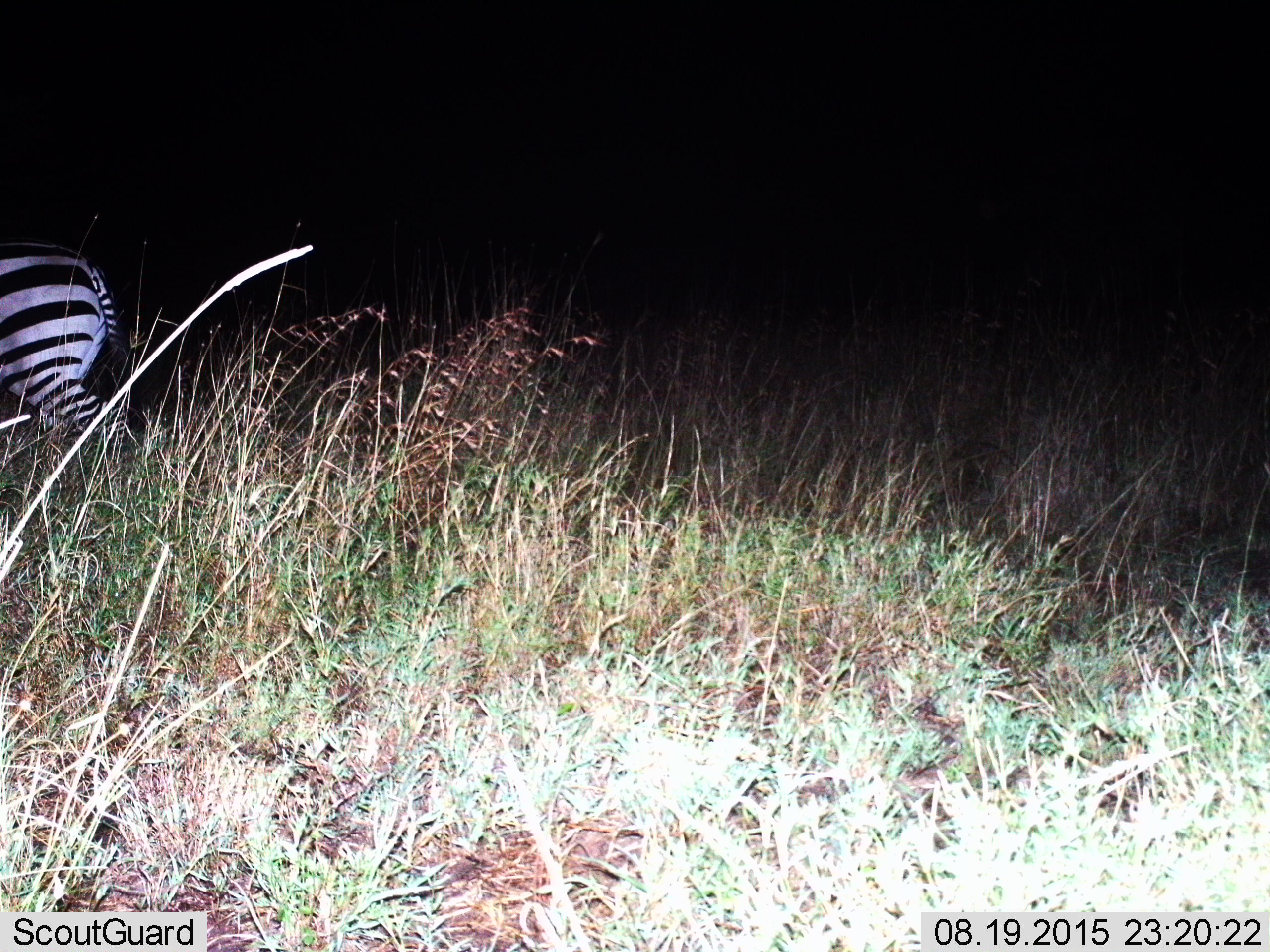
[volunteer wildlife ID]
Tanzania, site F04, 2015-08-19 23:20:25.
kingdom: Animalia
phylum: Chordata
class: Mammalia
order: Perissodactyla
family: Equidae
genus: Equus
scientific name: Equus quagga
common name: plains zebra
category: zebra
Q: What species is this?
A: Zebra (plains zebra) (Equus quagga).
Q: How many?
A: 1.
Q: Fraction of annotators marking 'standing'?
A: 20%.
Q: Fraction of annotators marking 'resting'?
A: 0%.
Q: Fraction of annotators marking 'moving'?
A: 80%.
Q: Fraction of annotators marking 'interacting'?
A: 0%.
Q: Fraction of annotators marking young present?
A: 0%.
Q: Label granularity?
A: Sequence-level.